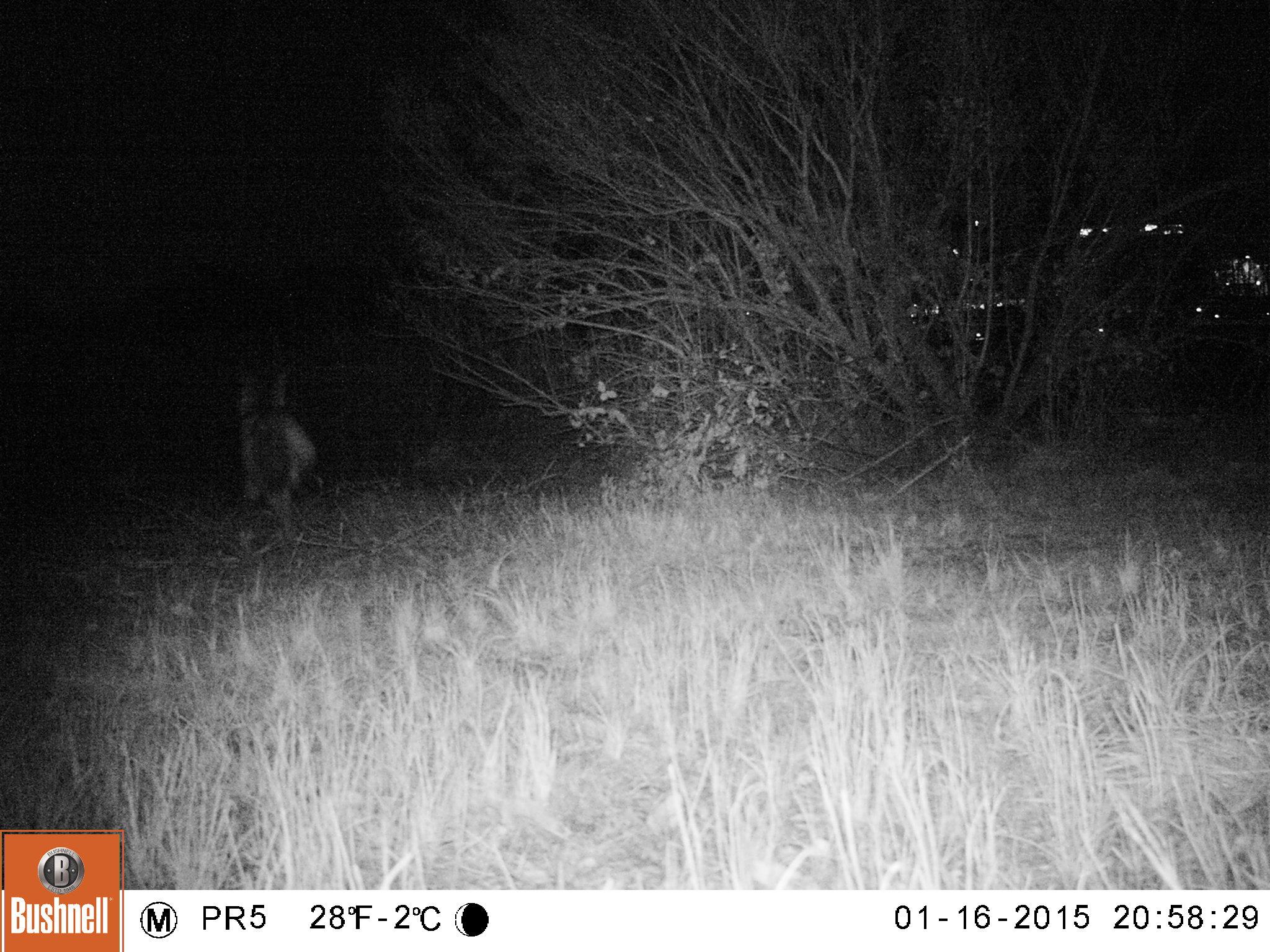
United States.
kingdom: Animalia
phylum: Chordata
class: Mammalia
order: Carnivora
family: Canidae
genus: Canis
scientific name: Canis latrans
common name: coyote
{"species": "Coyote (Canis latrans)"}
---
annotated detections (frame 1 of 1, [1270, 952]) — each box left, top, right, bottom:
Coyote: 209, 363, 329, 542